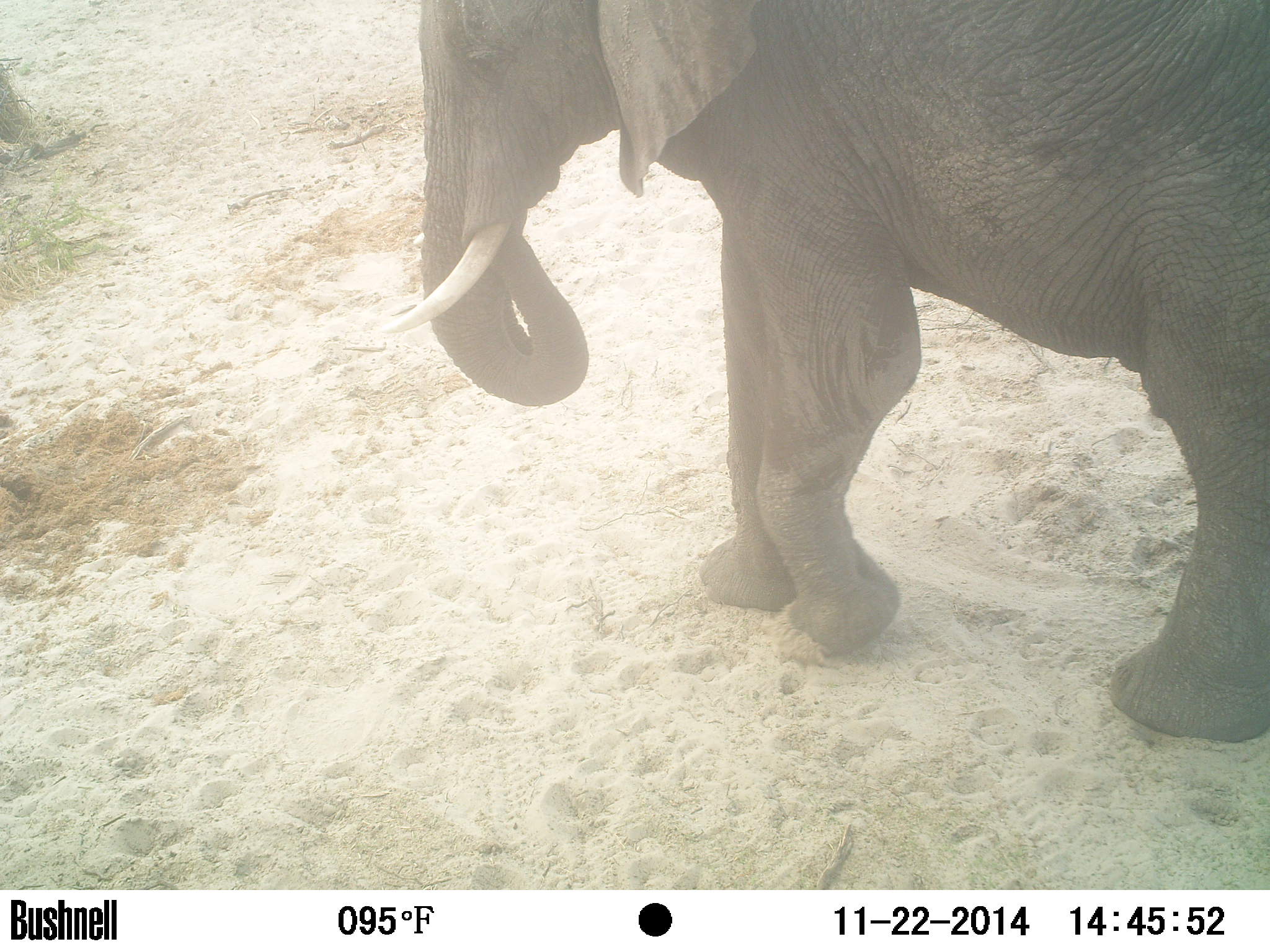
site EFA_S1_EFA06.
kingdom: Animalia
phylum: Chordata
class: Mammalia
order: Proboscidea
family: Elephantidae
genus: Loxodonta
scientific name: Loxodonta africana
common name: african bush elephant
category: elephant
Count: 1.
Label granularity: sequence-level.